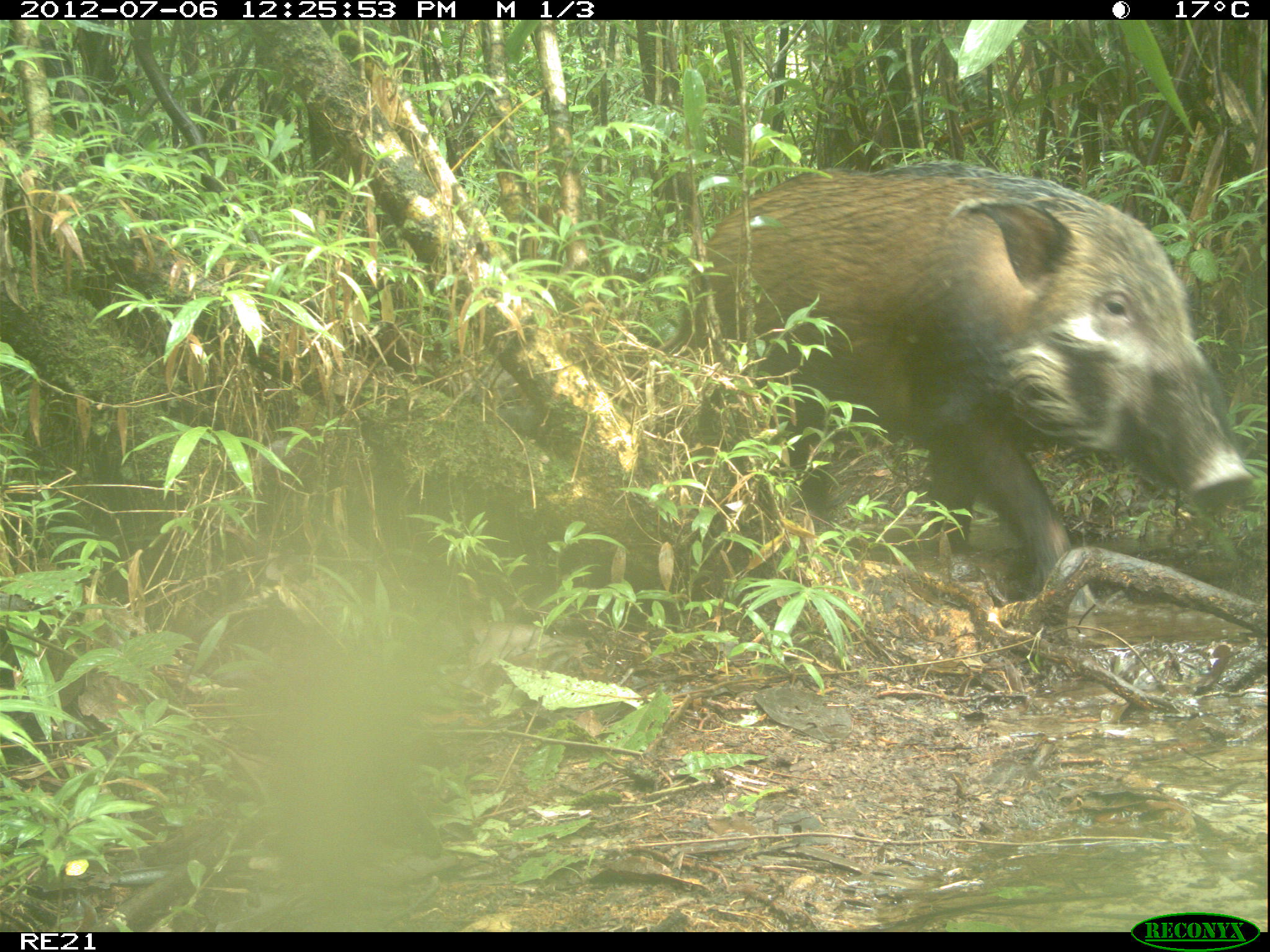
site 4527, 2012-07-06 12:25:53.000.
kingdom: Animalia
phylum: Chordata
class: Mammalia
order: Artiodactyla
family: Suidae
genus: Potamochoerus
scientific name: Potamochoerus larvatus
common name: bushpig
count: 1